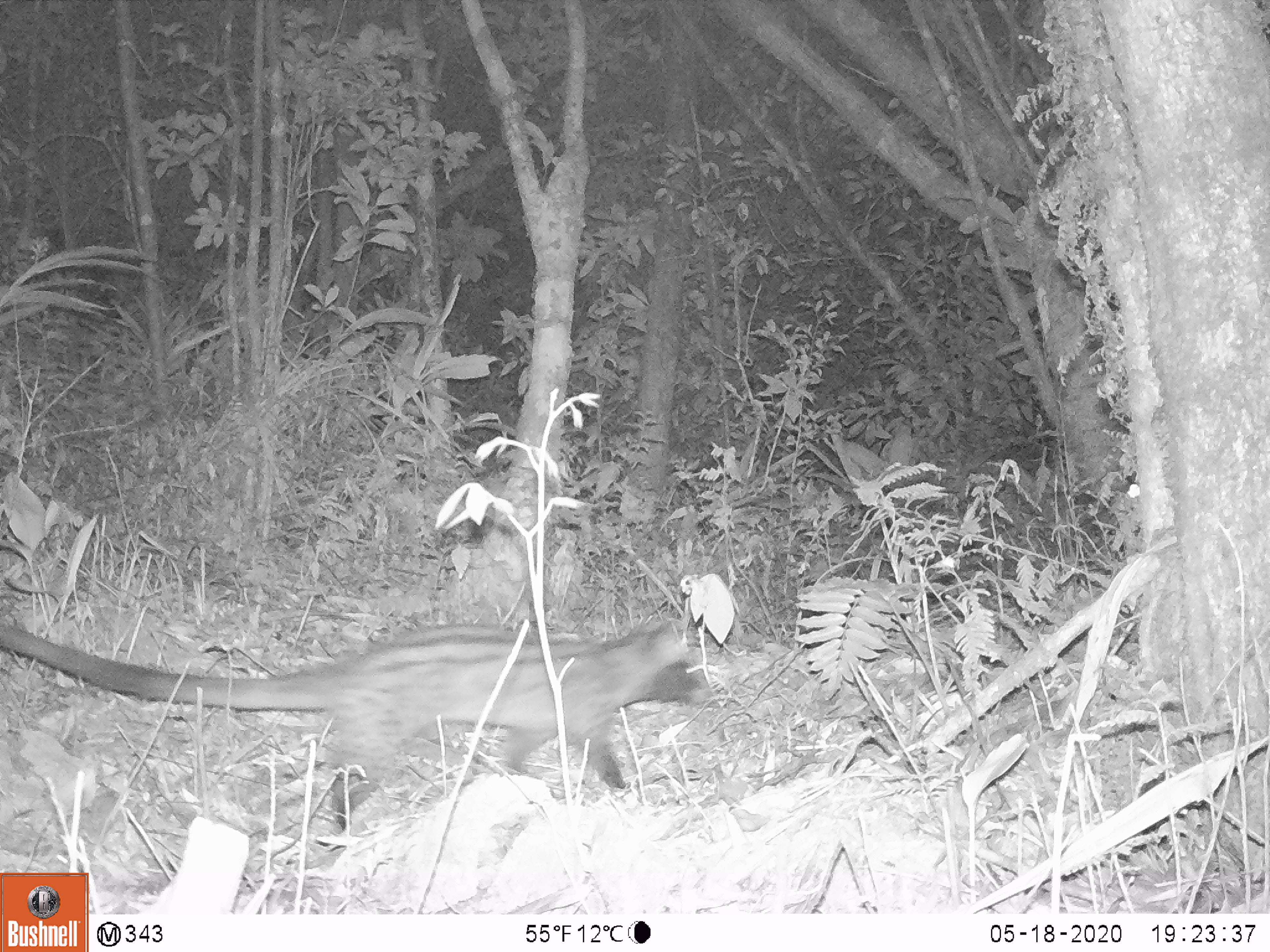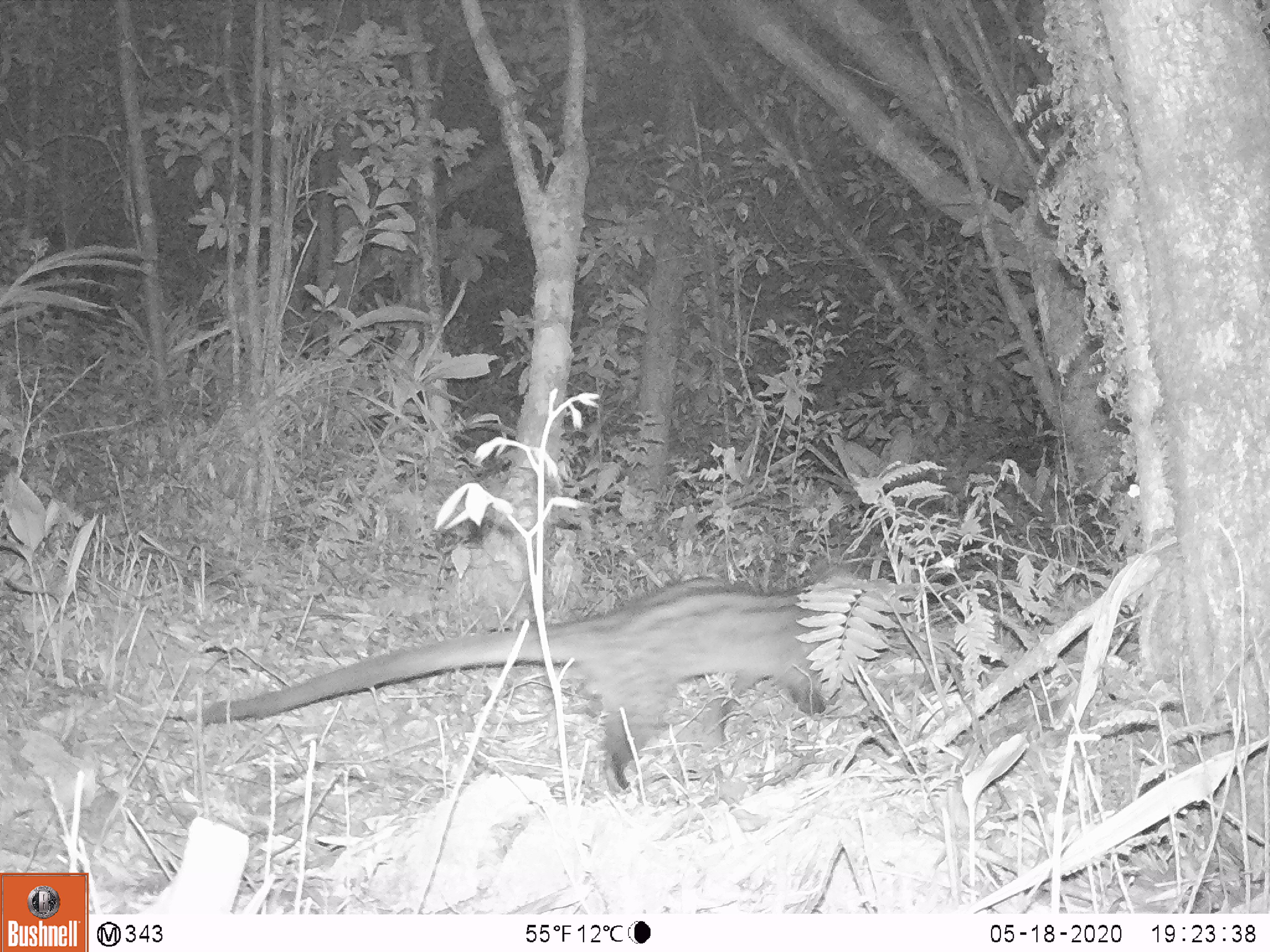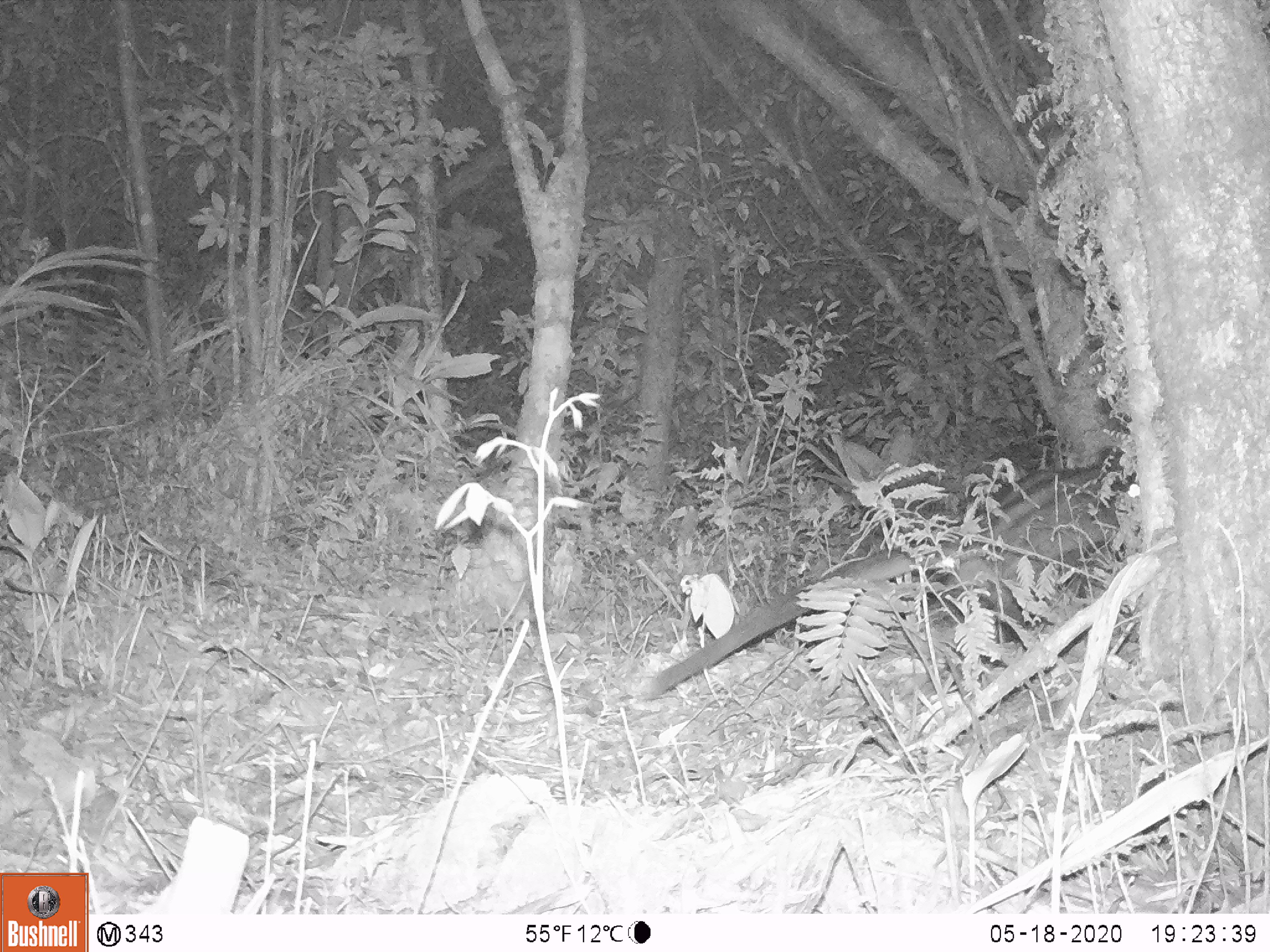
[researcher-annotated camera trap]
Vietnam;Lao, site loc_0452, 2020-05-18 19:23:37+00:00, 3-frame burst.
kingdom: Animalia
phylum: Chordata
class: Mammalia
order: Carnivora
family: Viverridae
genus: Paradoxurus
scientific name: Paradoxurus hermaphroditus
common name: common palm civet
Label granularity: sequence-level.